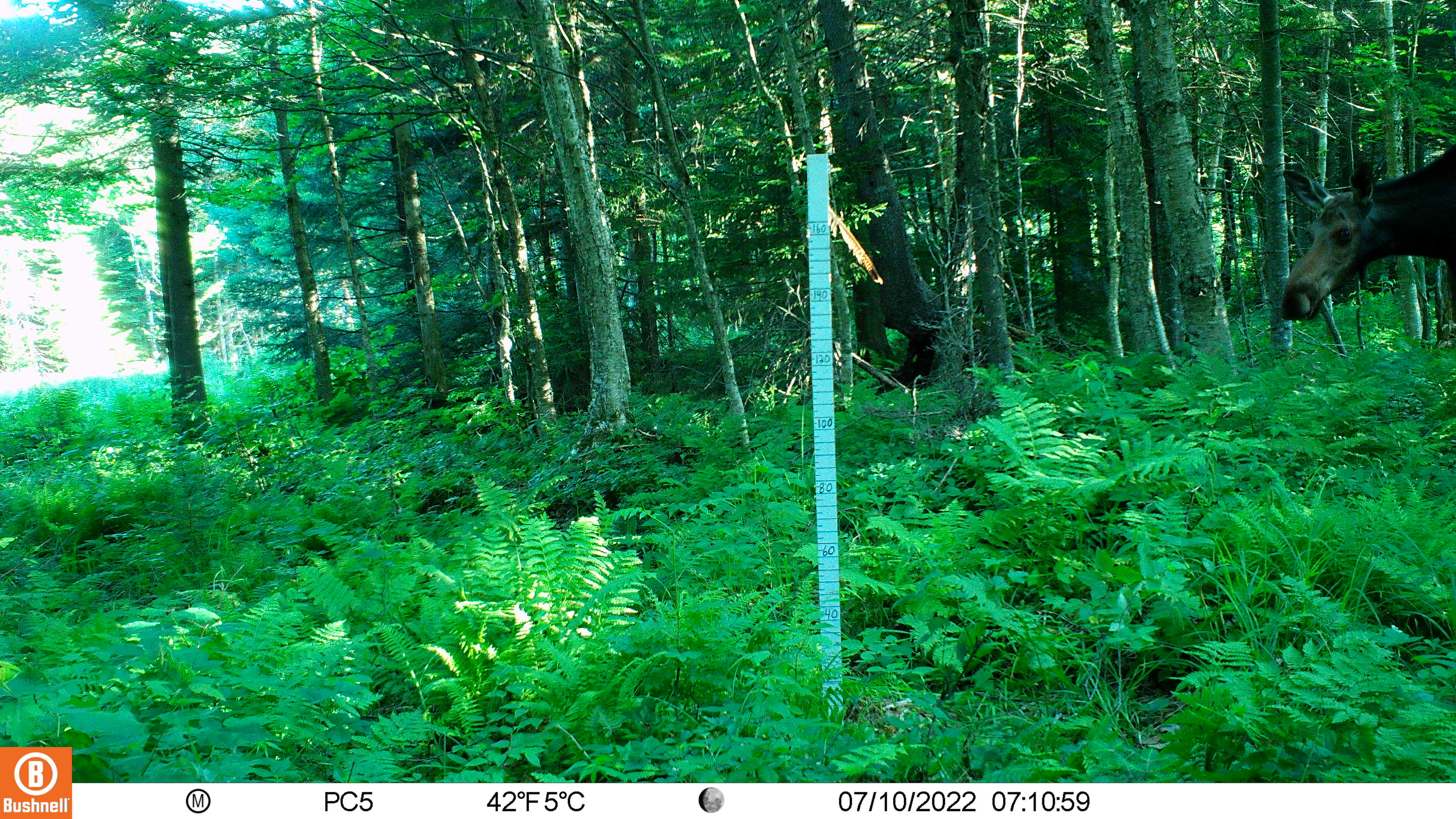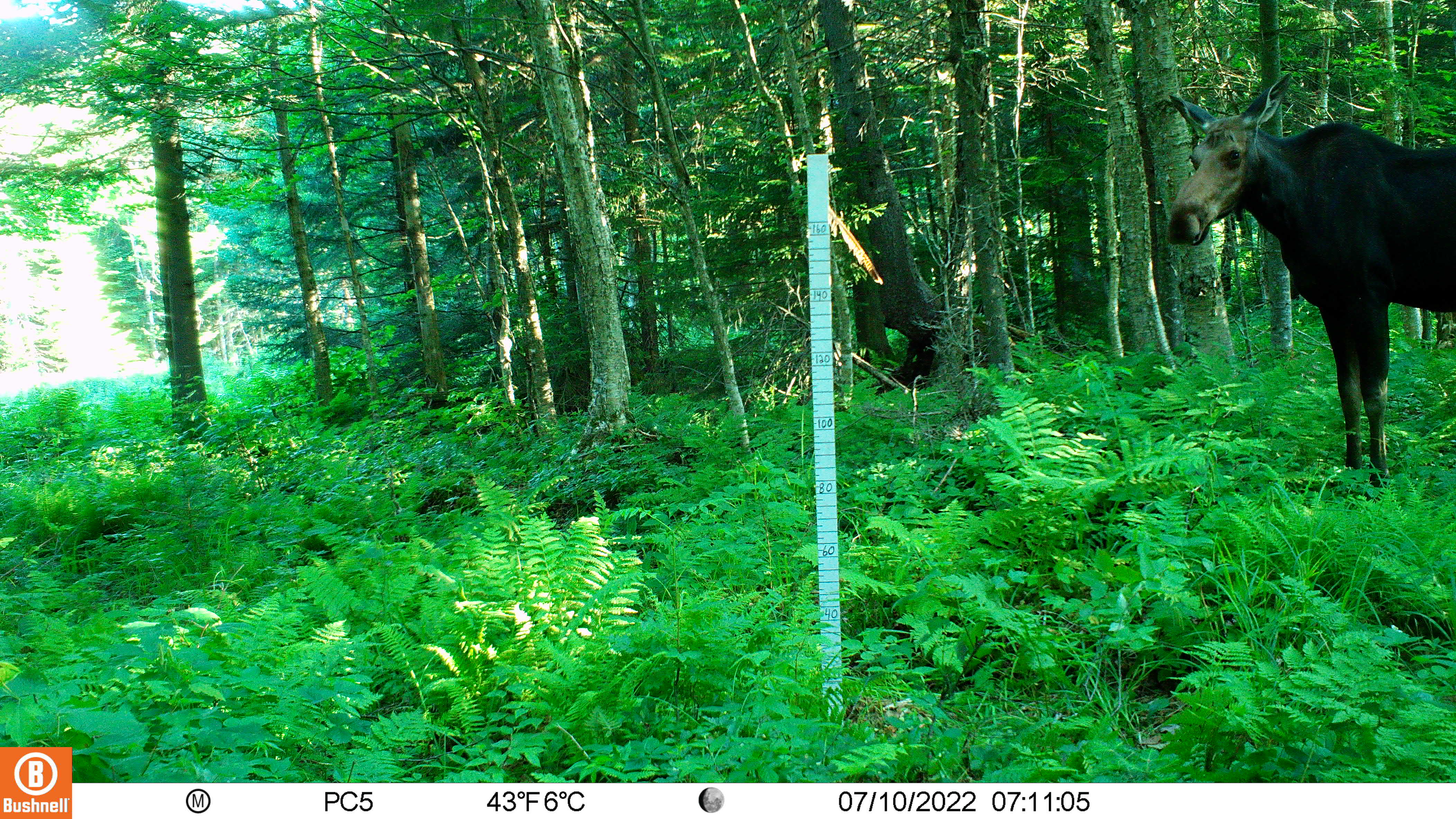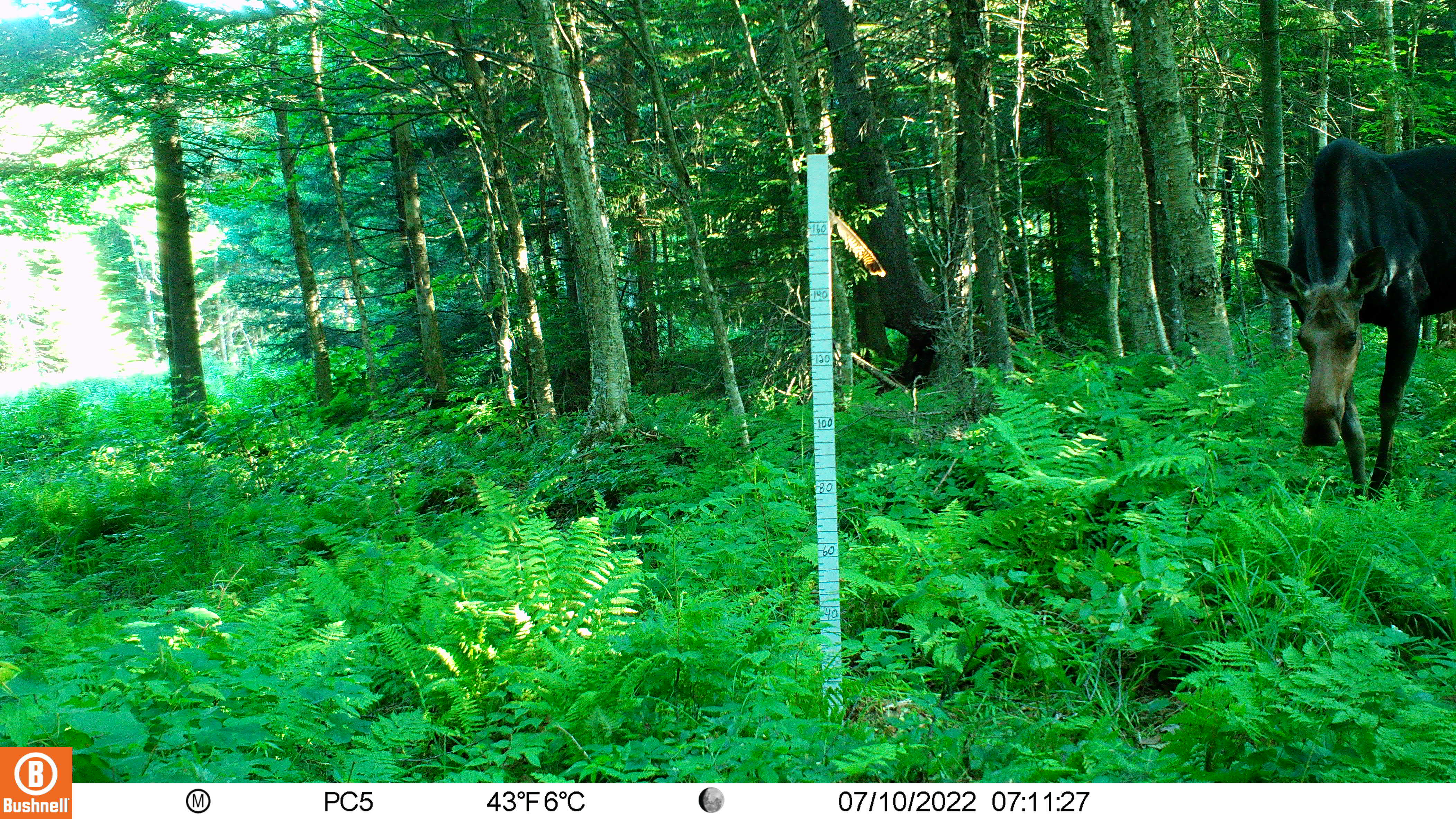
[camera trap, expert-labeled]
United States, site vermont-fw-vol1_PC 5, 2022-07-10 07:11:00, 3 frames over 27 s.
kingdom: Animalia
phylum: Chordata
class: Mammalia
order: Artiodactyla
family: Cervidae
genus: Alces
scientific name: Alces alces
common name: moose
Moose (Alces alces).